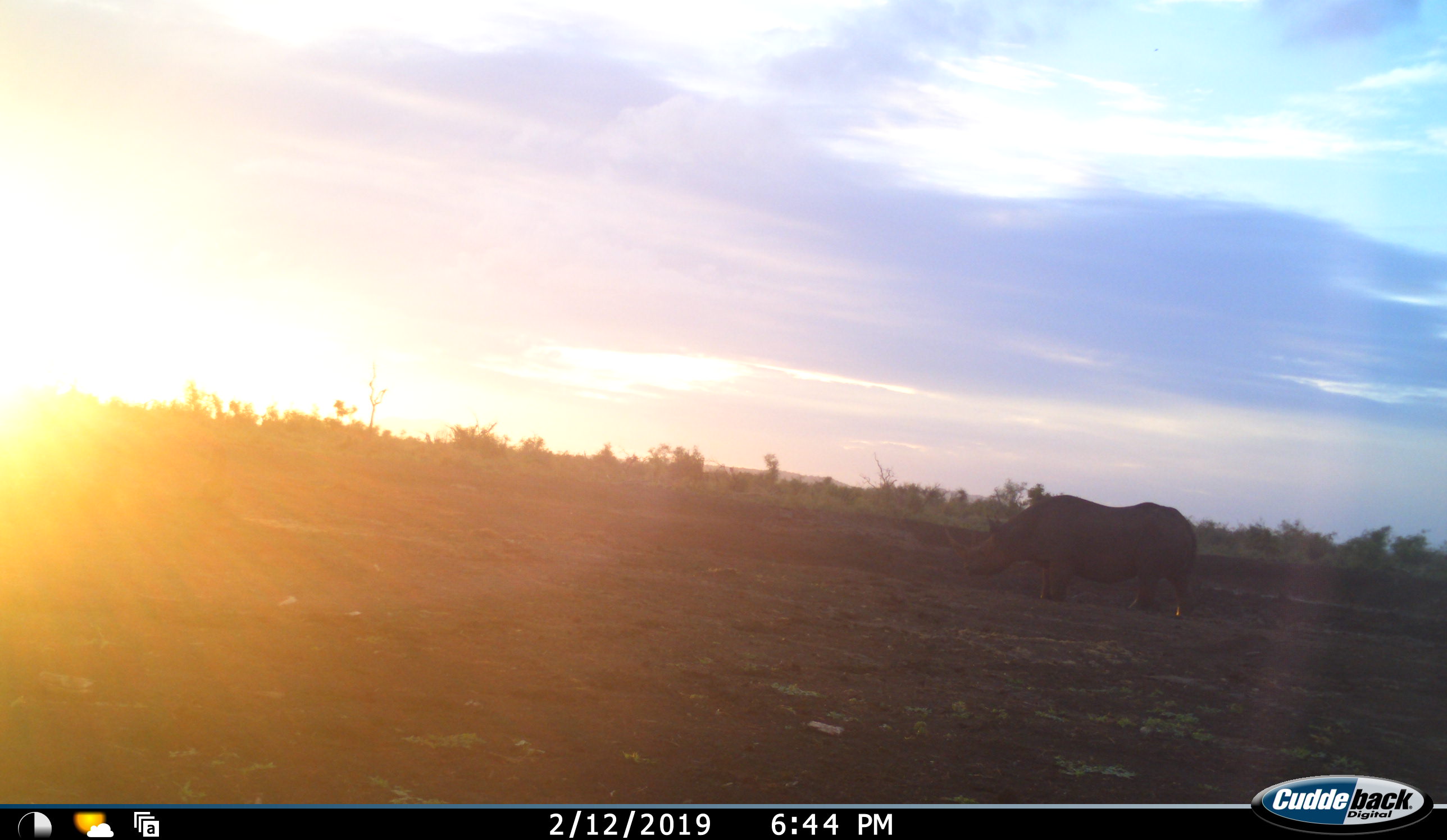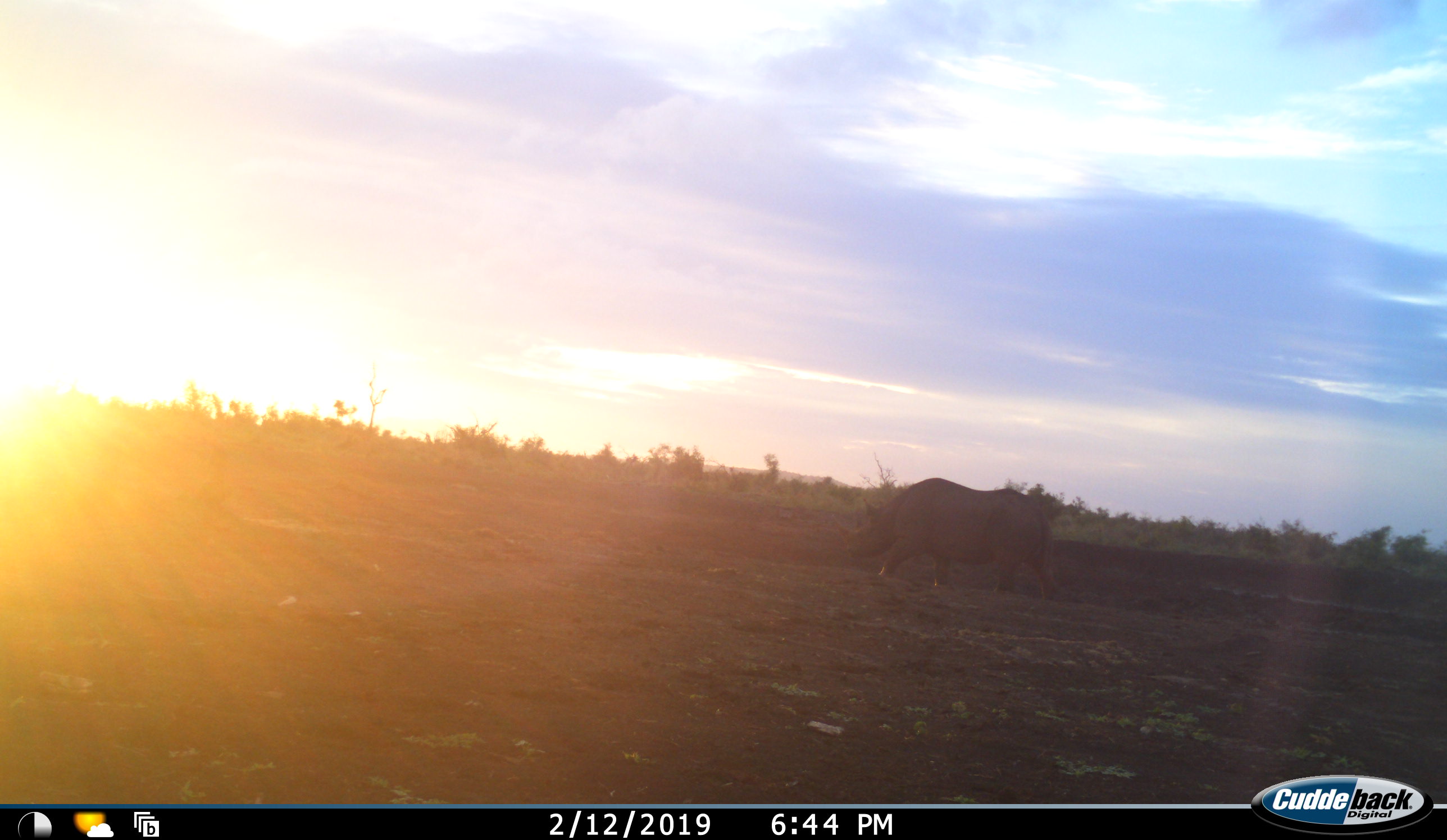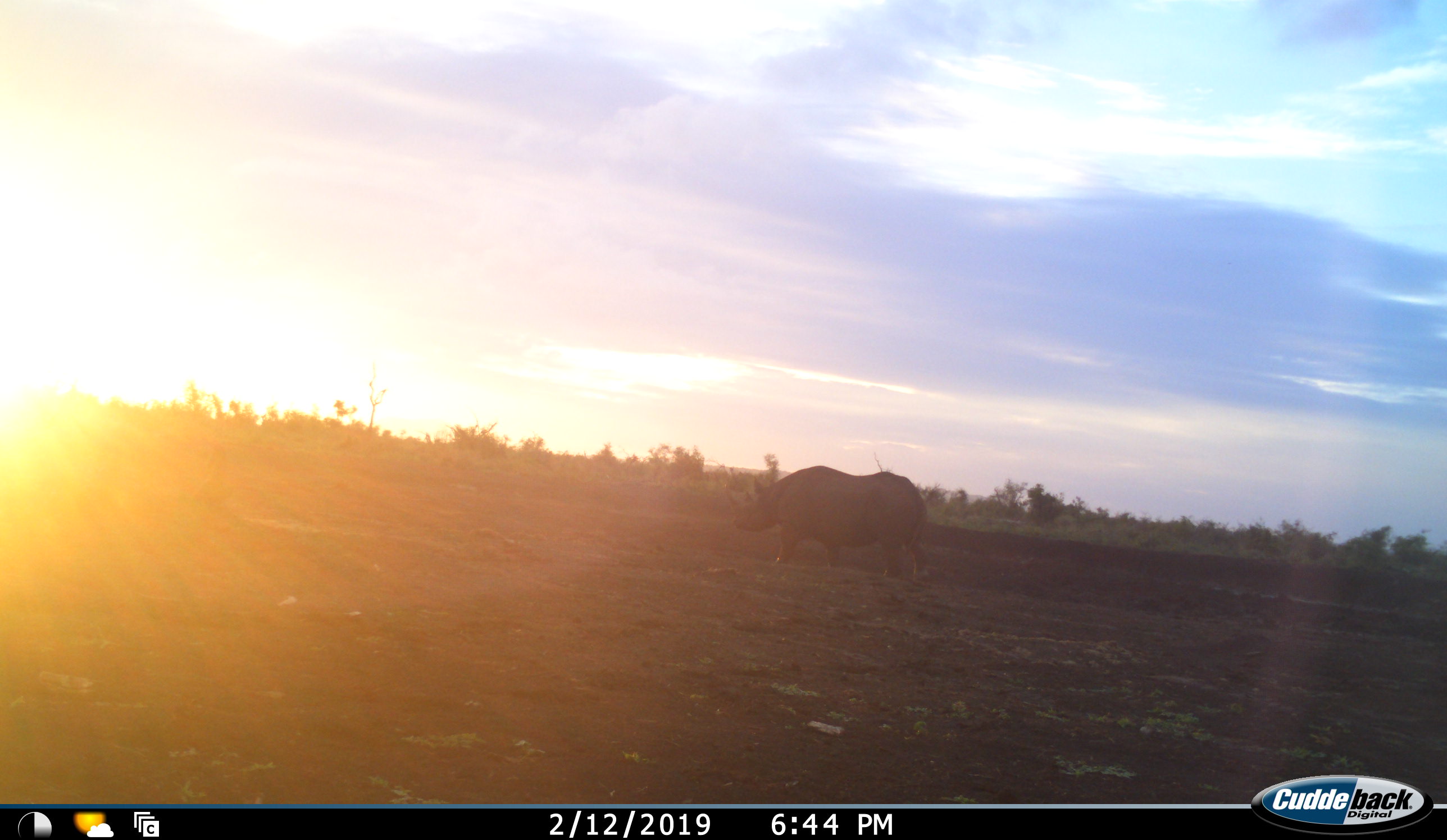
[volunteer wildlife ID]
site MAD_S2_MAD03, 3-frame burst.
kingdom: Animalia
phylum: Chordata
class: Mammalia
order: Perissodactyla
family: Rhinocerotidae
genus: Diceros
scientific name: Diceros bicornis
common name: black rhinoceros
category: rhinocerosblack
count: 1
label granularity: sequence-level